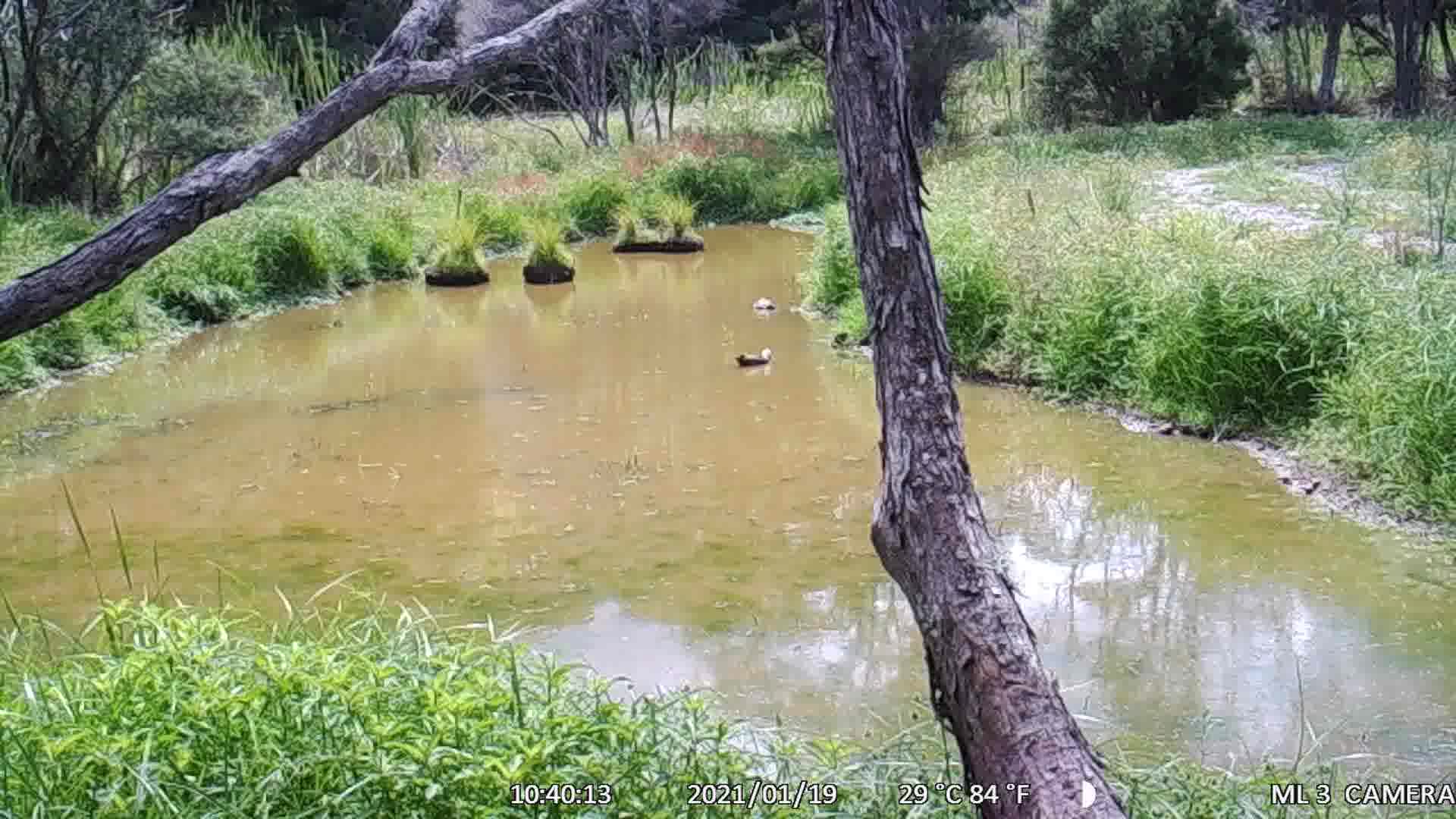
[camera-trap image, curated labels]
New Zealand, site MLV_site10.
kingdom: Animalia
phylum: Chordata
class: Aves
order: Anseriformes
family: Anatidae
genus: Tadorna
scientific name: Tadorna variegata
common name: paradise shelduck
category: paradise duck